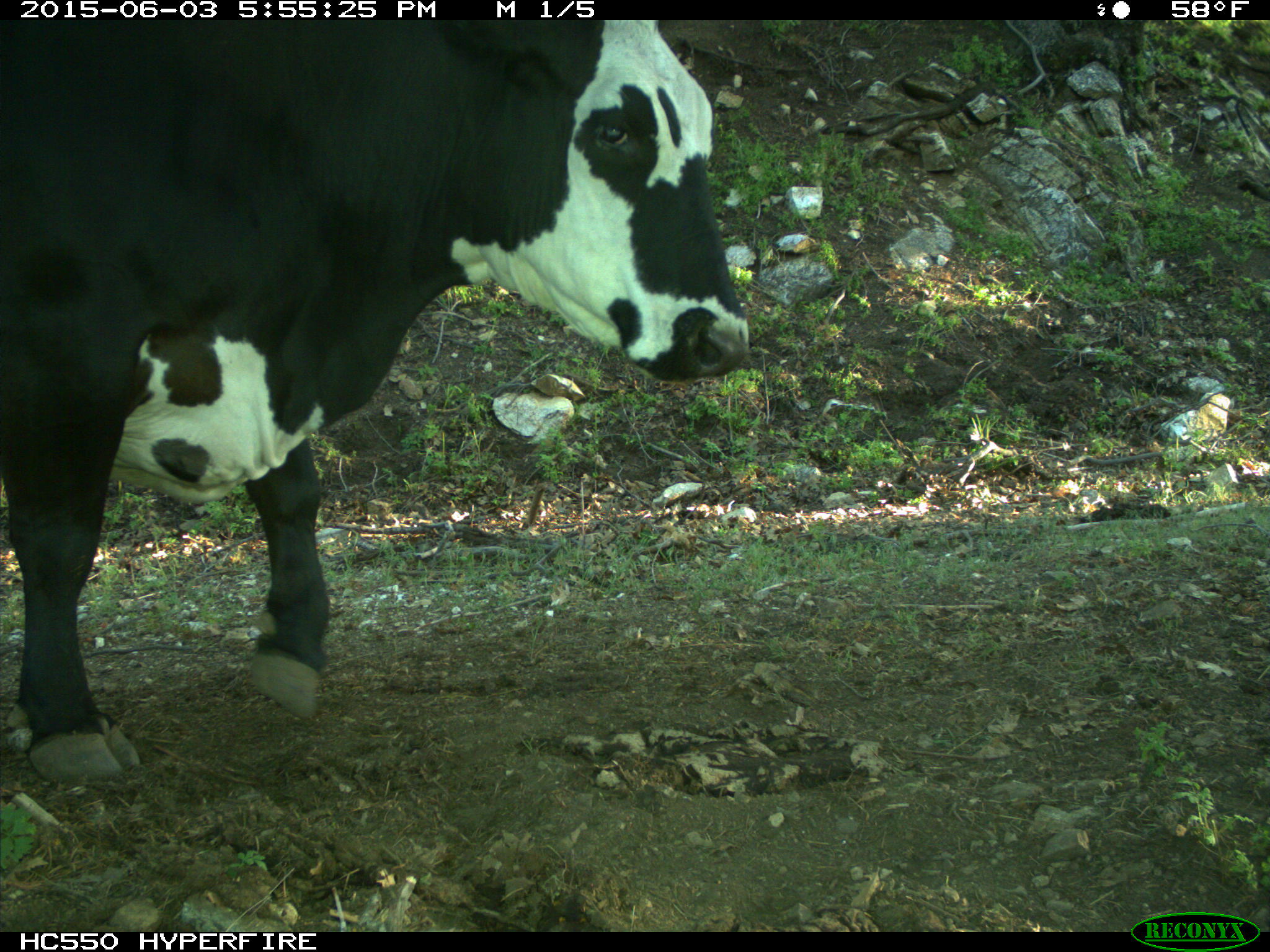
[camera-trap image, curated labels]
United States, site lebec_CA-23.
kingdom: Animalia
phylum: Chordata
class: Mammalia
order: Artiodactyla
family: Bovidae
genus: Bos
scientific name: Bos taurus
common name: domestic cow